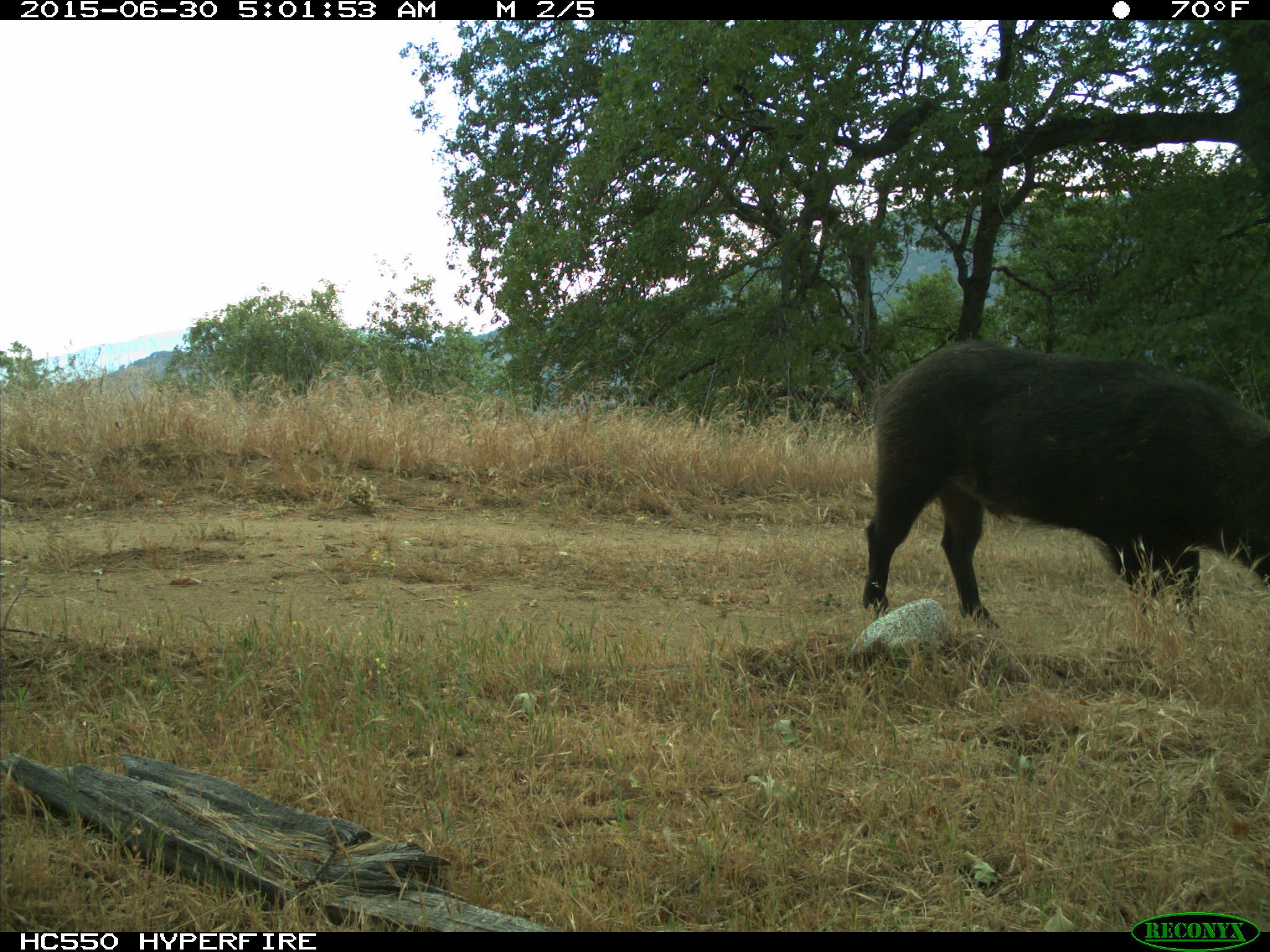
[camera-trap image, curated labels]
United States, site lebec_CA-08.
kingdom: Animalia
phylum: Chordata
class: Mammalia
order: Artiodactyla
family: Suidae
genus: Sus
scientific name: Sus scrofa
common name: wild boar